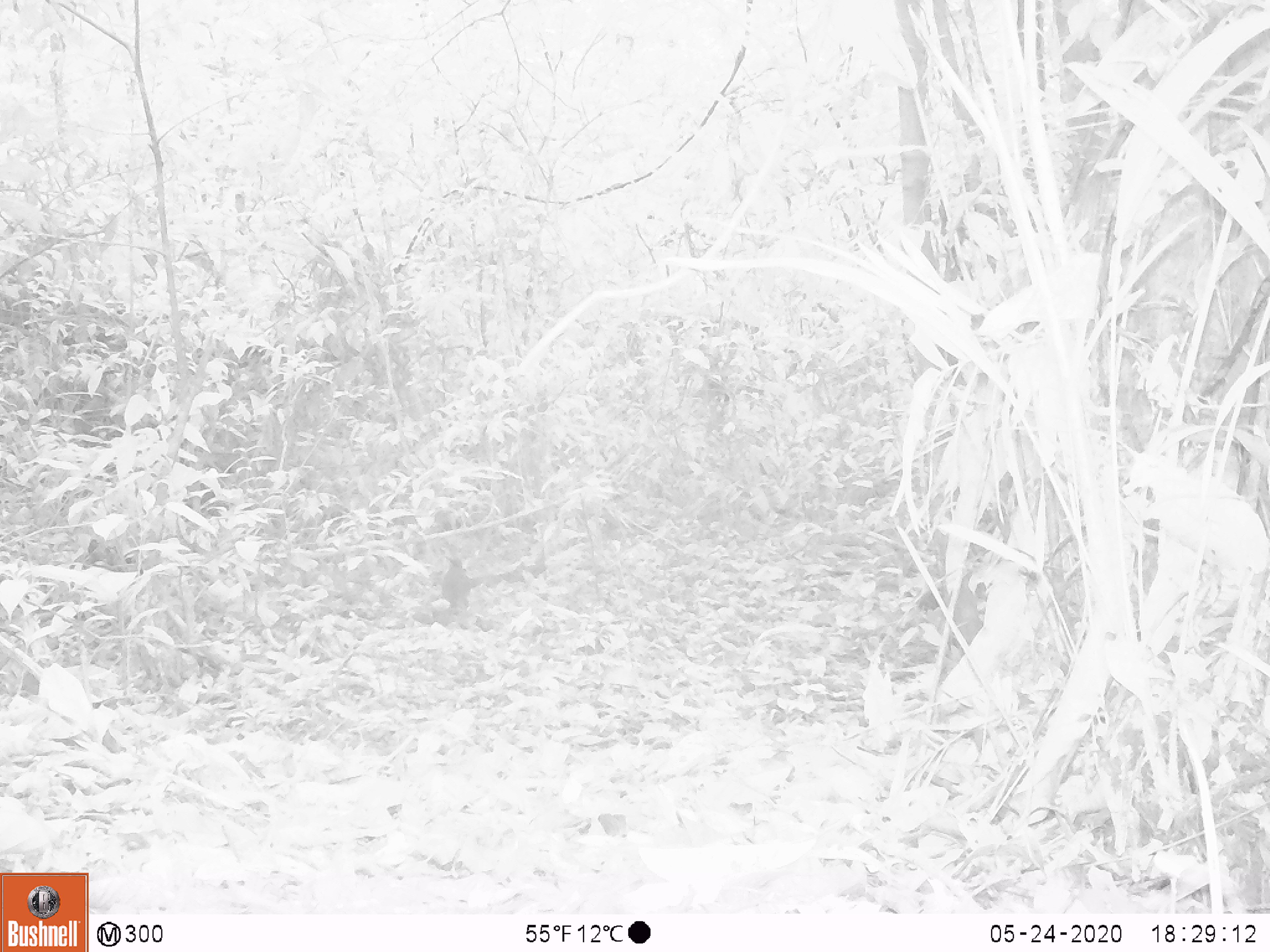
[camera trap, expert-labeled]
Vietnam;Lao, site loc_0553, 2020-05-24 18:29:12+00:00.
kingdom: Animalia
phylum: Chordata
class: Aves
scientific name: Aves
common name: bird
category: unidentified bird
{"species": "unidentified bird (bird) (Aves)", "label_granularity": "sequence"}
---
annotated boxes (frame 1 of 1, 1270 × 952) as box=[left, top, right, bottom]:
unidentified bird: box=[441, 553, 472, 609]